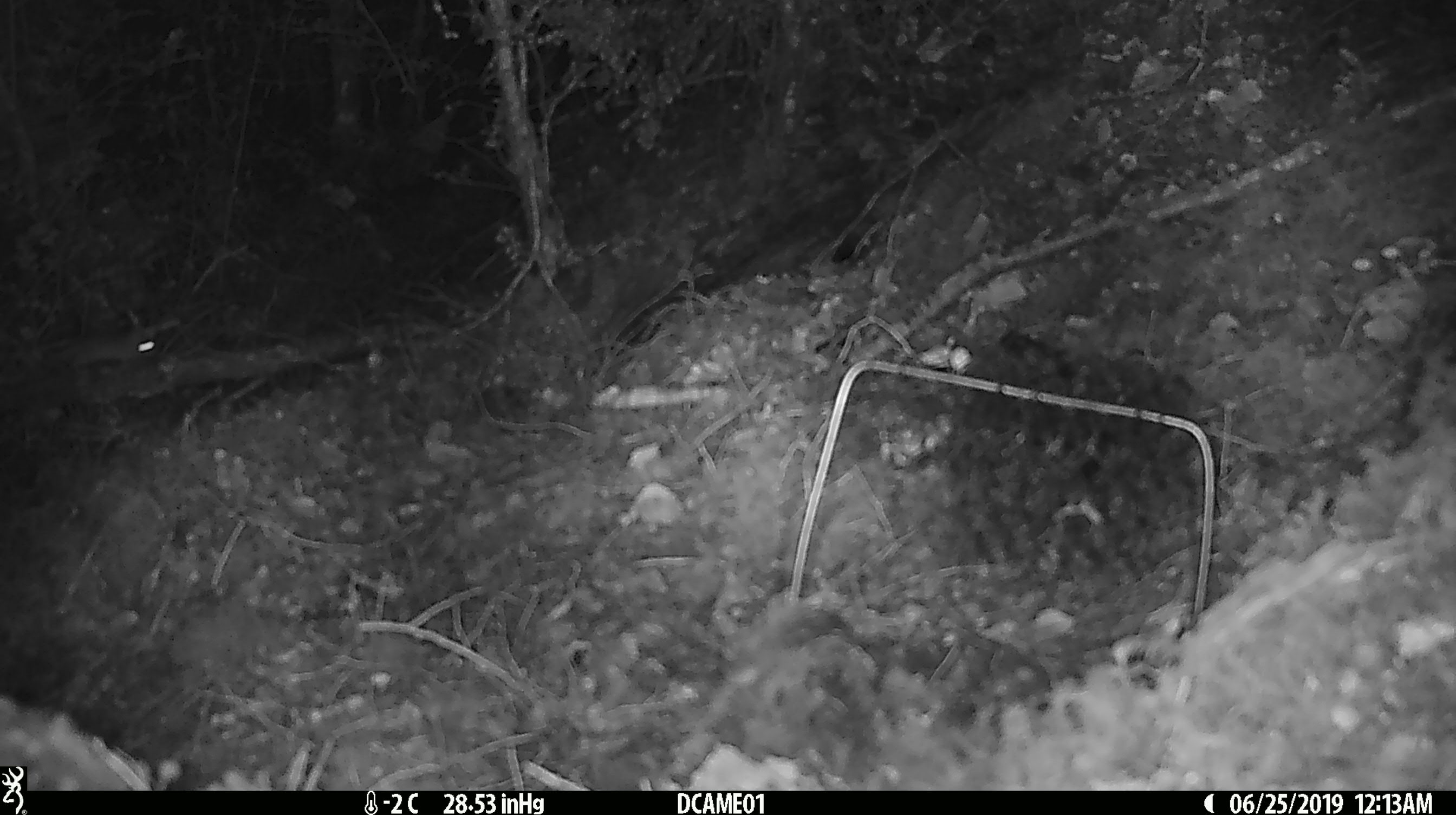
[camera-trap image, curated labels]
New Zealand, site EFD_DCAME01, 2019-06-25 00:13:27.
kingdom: Animalia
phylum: Chordata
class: Mammalia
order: Rodentia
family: Muridae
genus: Mus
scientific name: Mus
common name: mouse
Mouse (Mus).